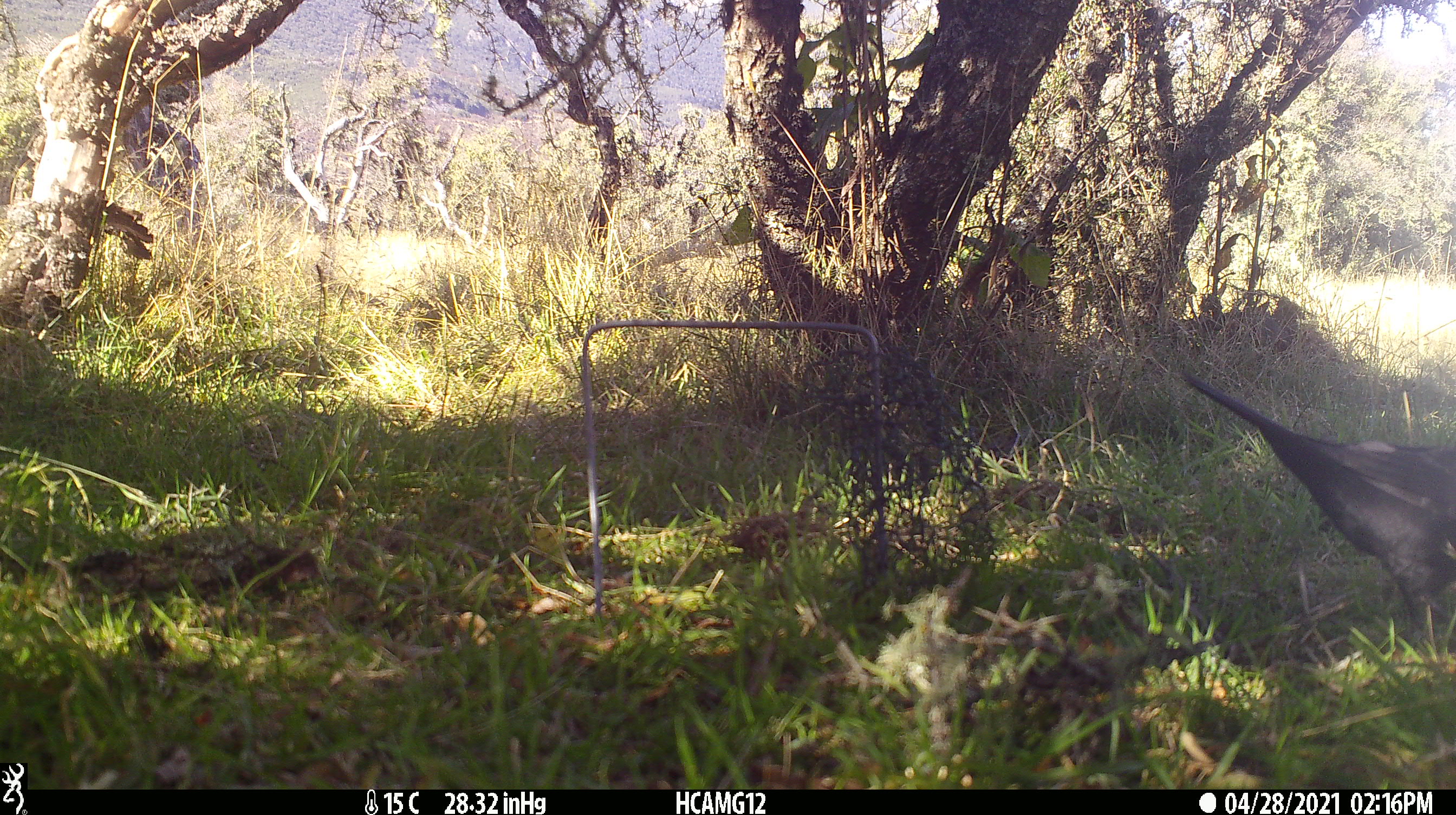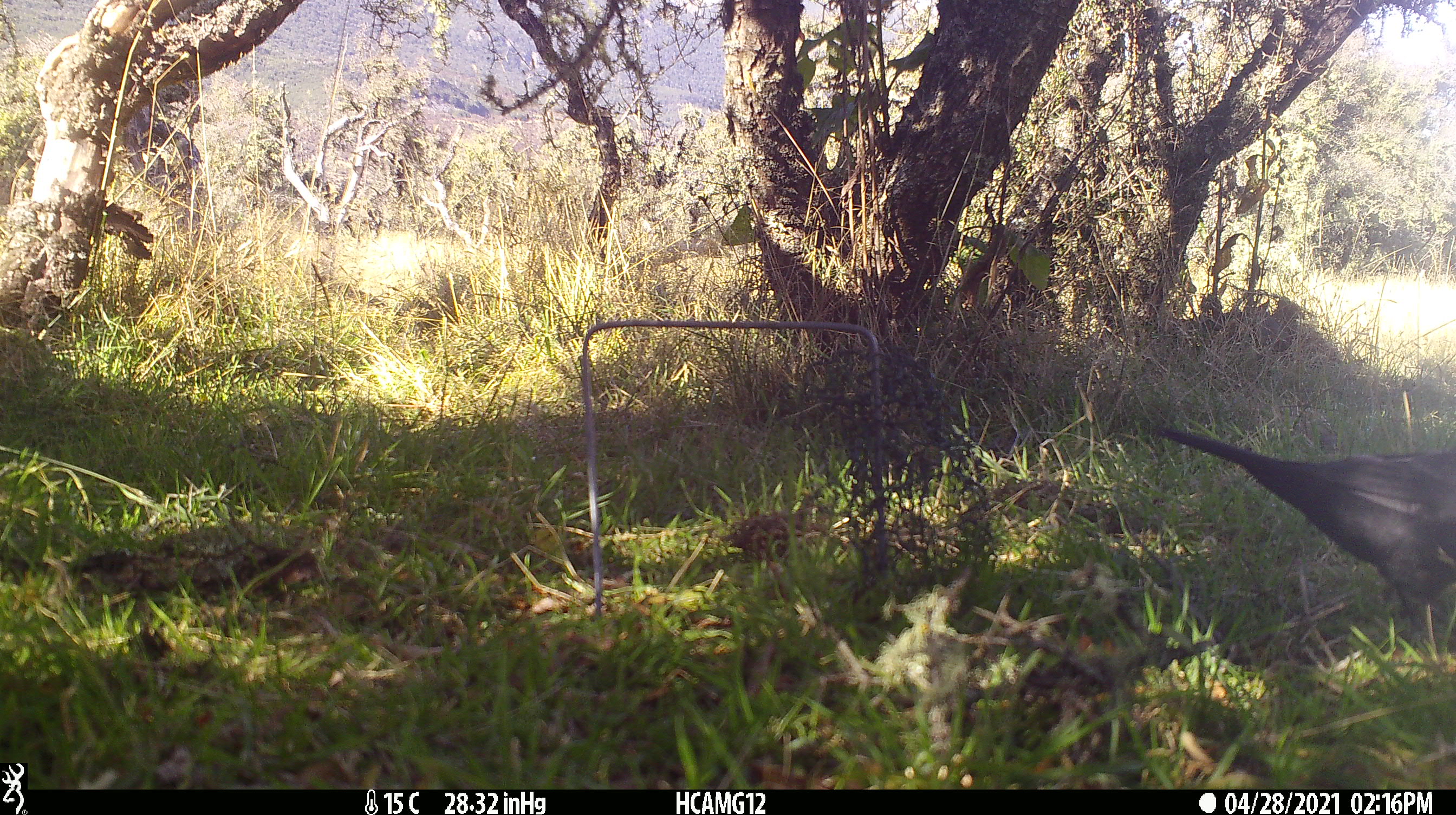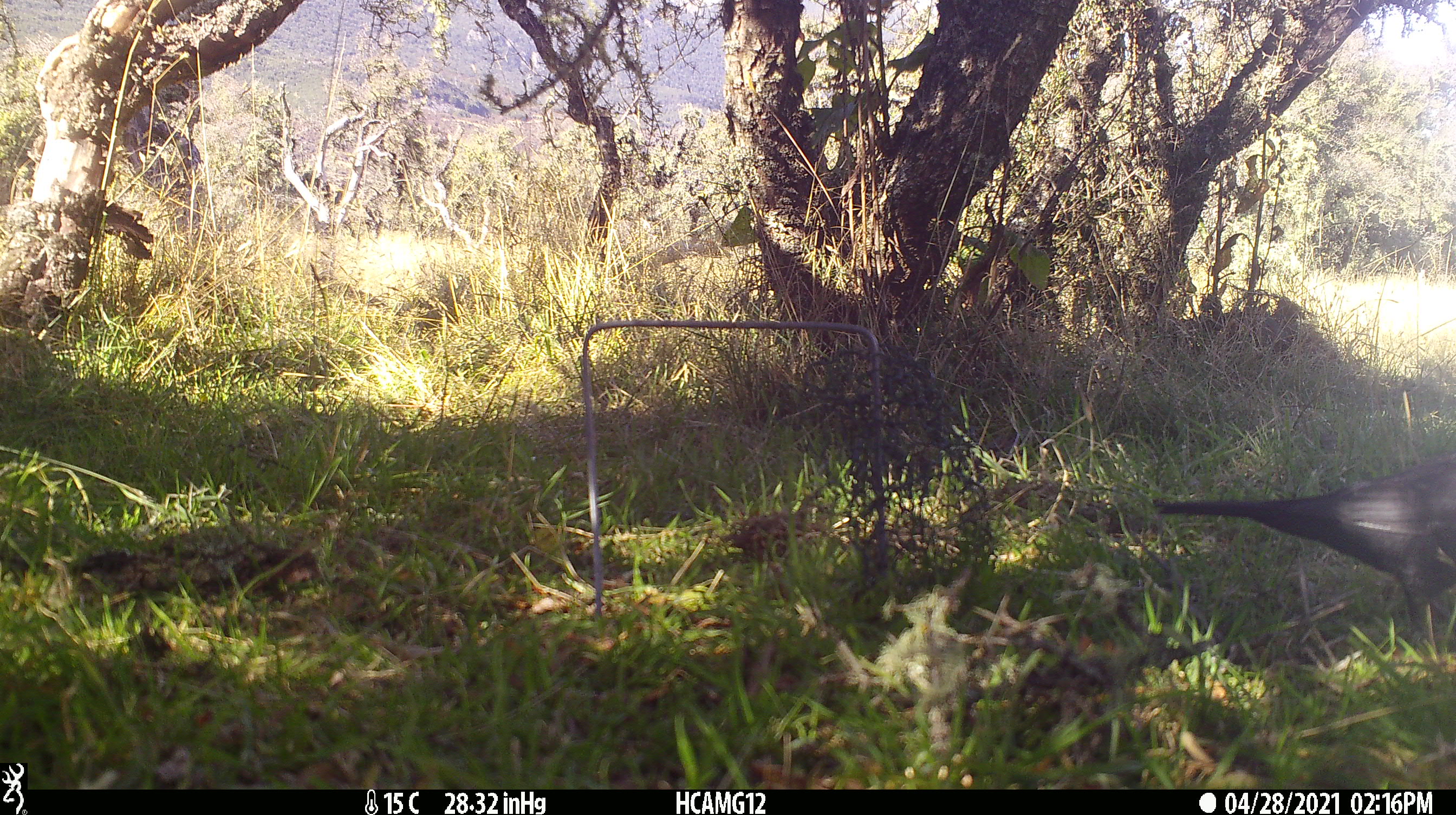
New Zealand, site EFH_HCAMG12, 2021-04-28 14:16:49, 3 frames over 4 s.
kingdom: Animalia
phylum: Chordata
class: Aves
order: Passeriformes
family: Turdidae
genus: Turdus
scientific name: Turdus merula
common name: eurasian blackbird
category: blackbird